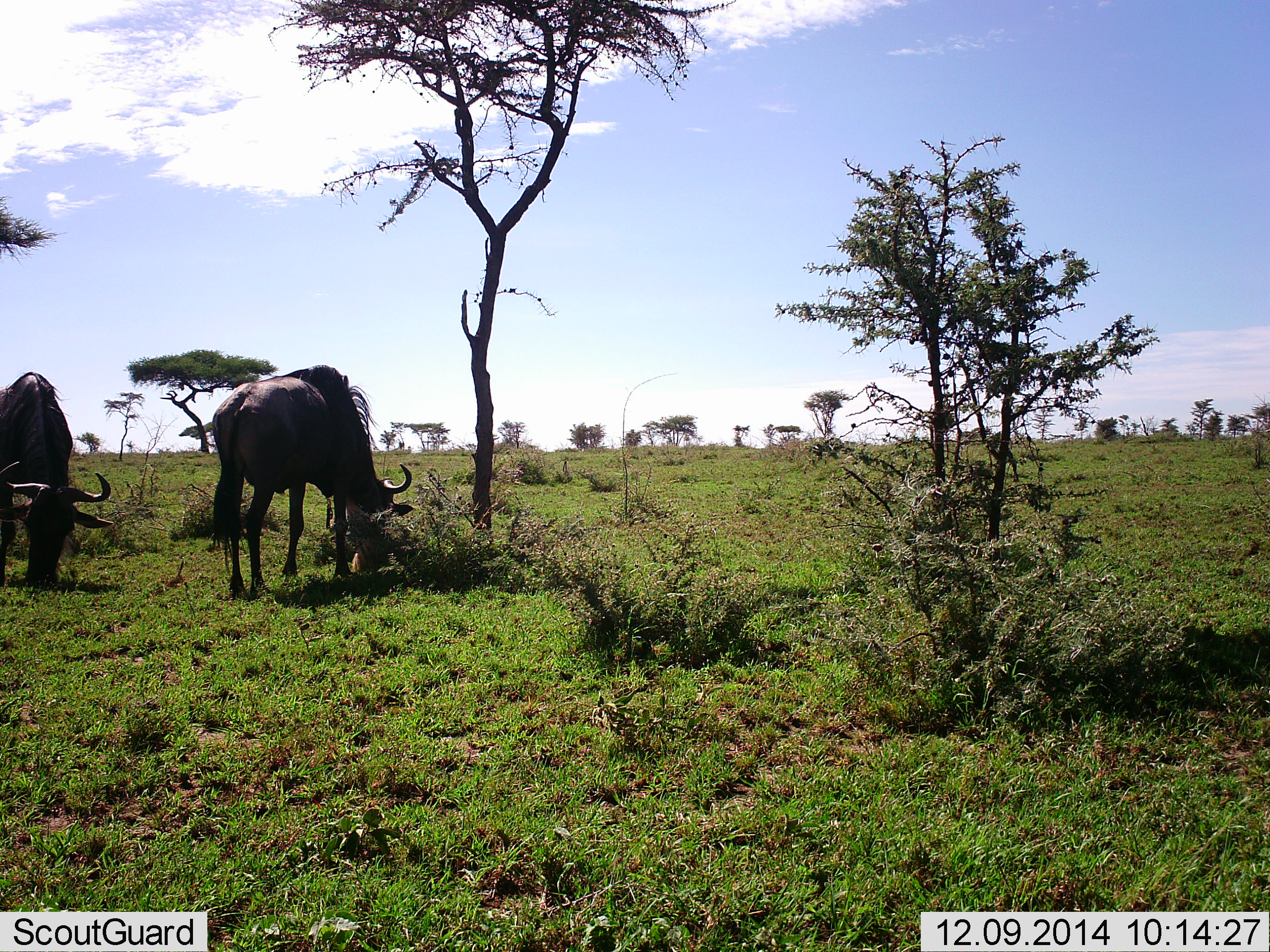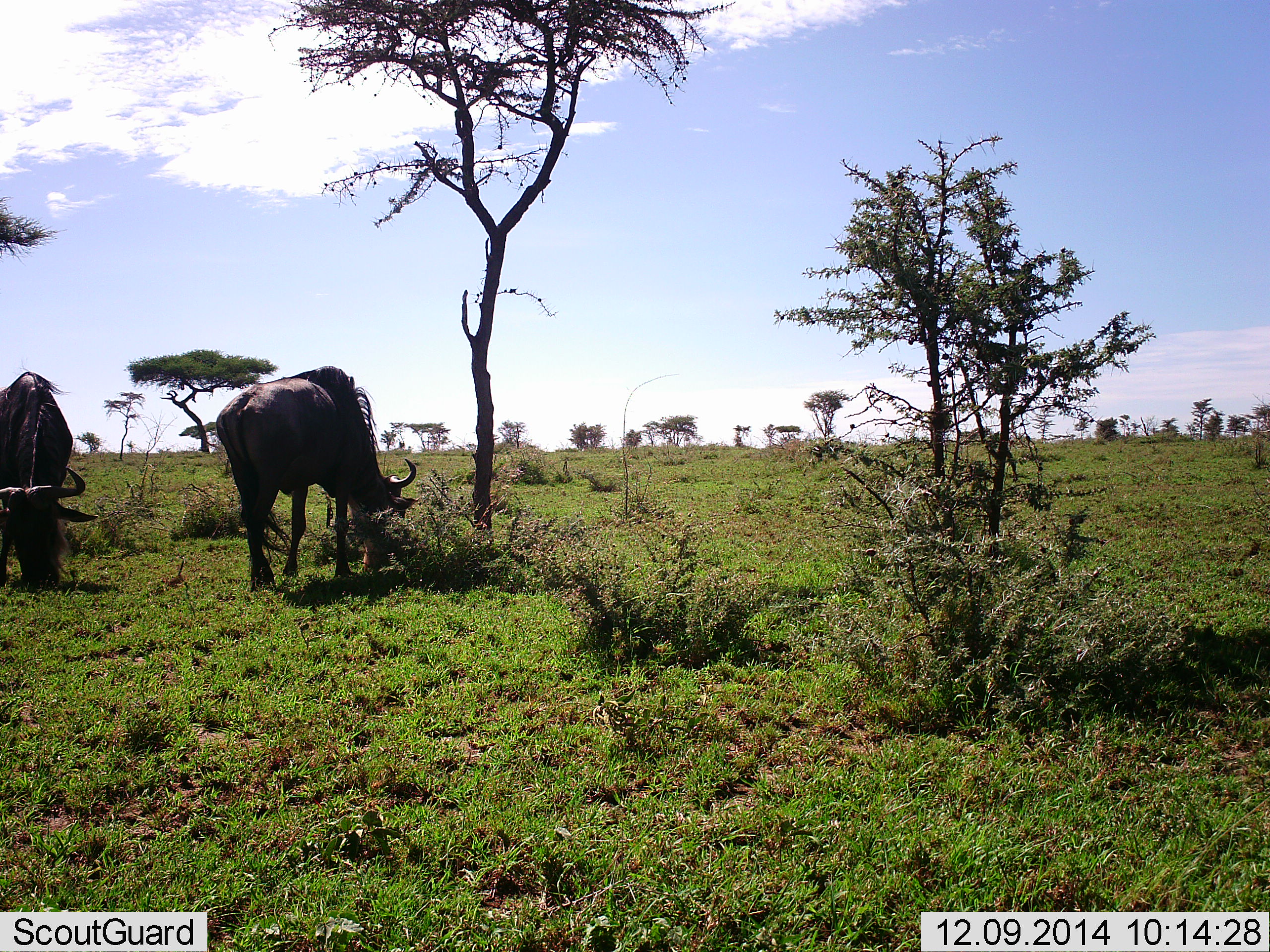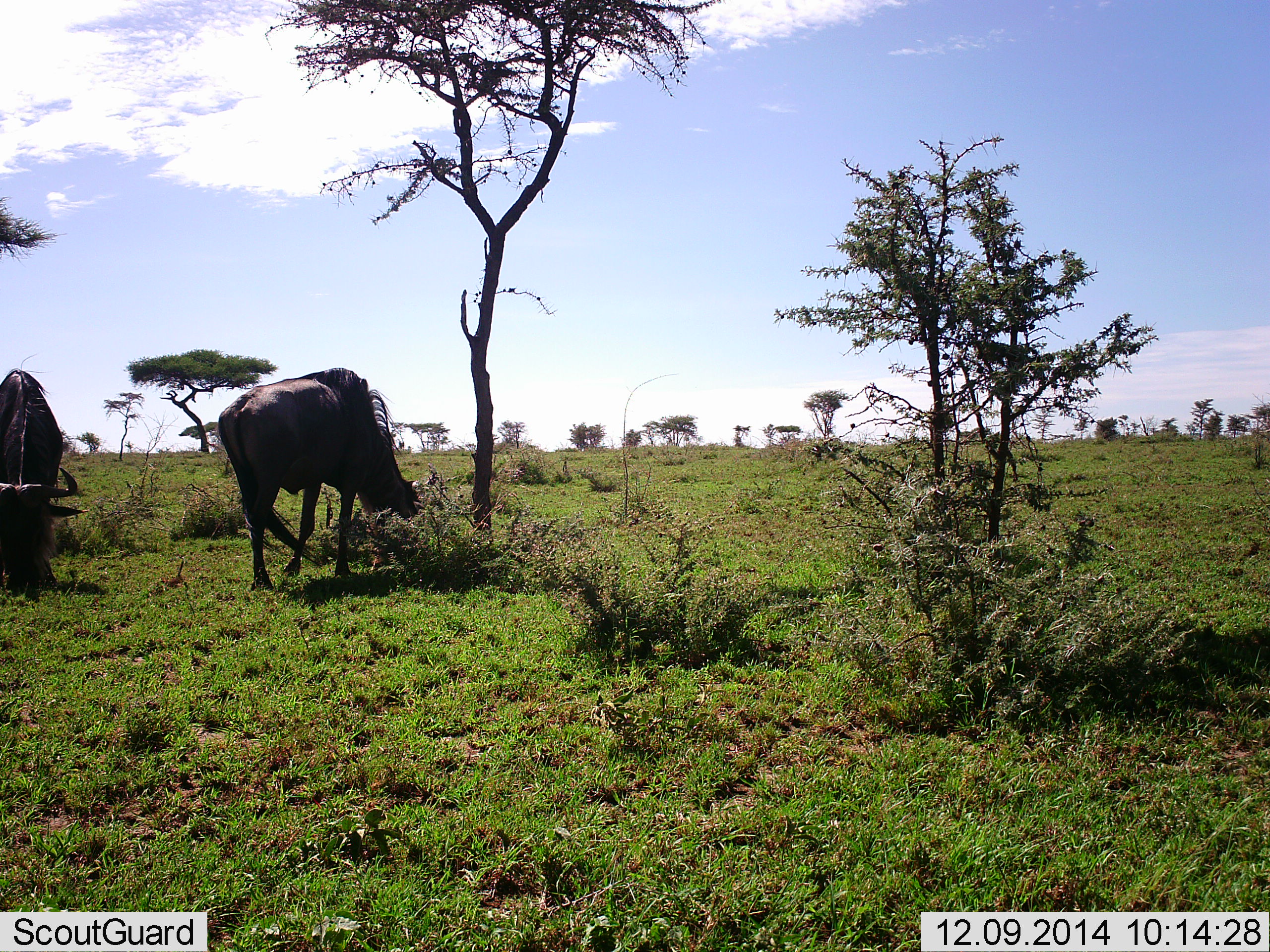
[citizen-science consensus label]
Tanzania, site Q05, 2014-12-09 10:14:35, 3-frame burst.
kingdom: Animalia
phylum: Chordata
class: Mammalia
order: Artiodactyla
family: Bovidae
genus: Connochaetes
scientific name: Connochaetes taurinus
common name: blue wildebeest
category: wildebeest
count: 2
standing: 0%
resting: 0%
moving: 0%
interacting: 10%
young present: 0%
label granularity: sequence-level